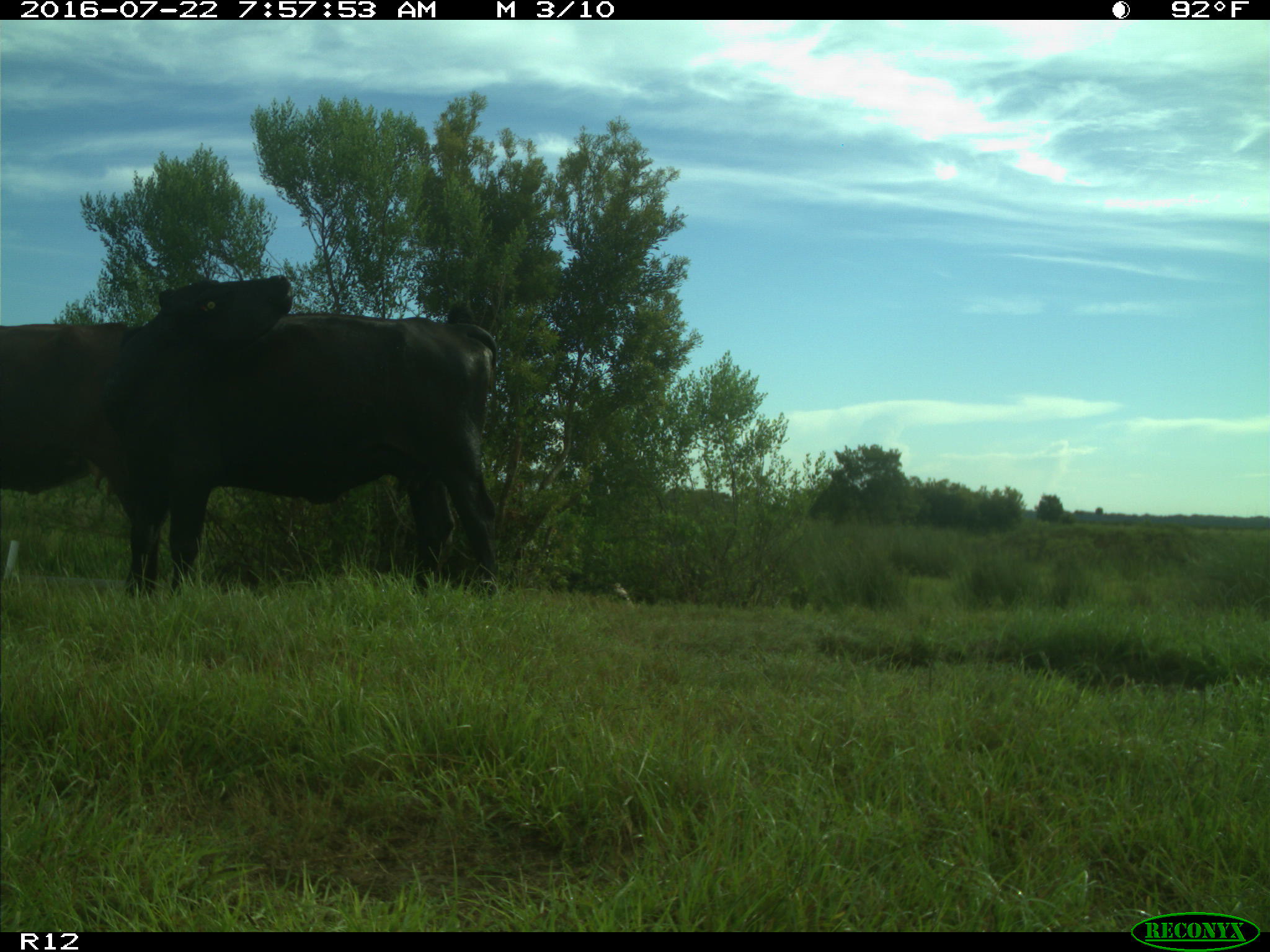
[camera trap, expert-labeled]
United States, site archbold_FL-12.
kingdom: Animalia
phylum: Chordata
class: Mammalia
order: Artiodactyla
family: Bovidae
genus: Bos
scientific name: Bos taurus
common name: domestic cow